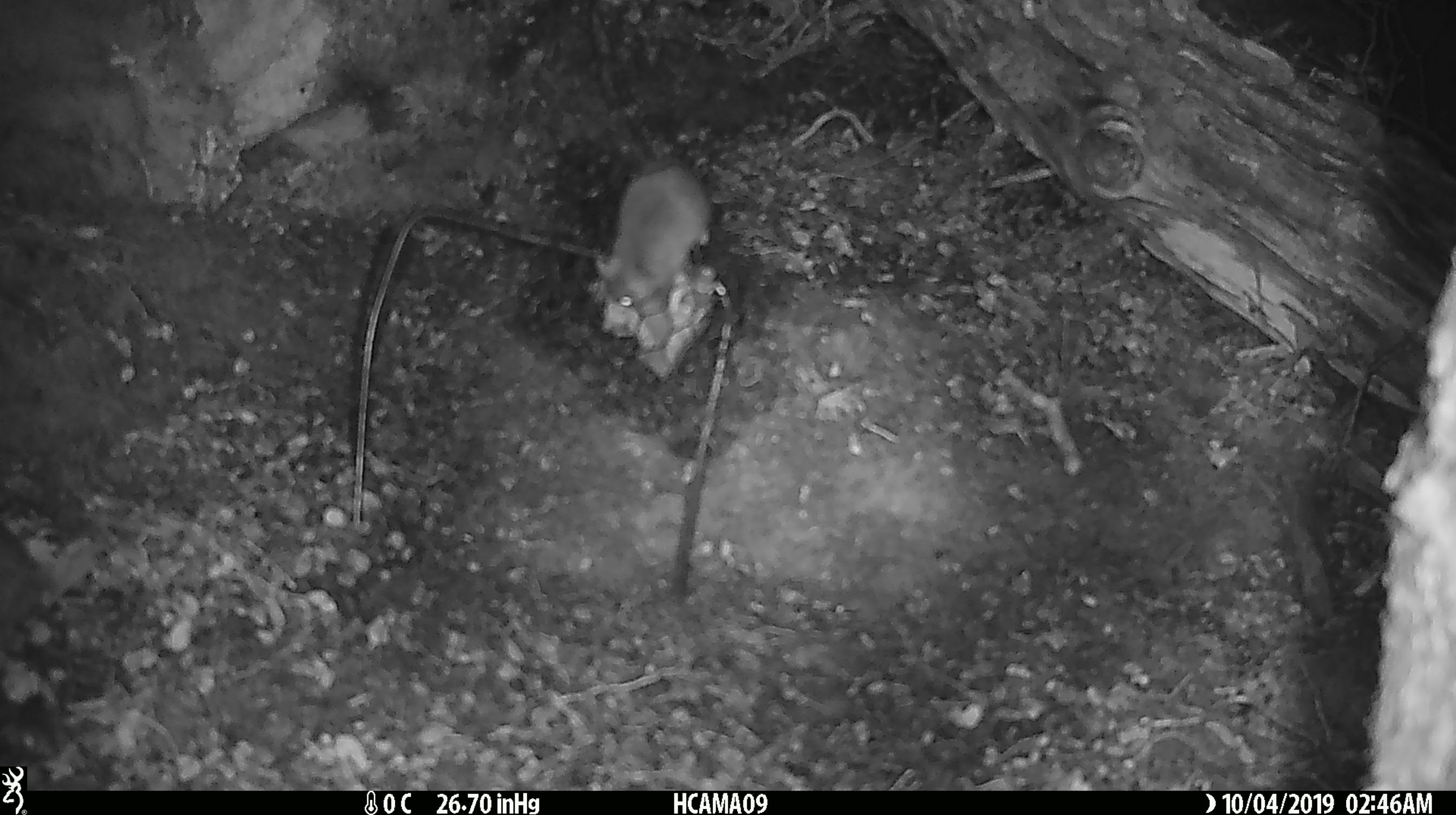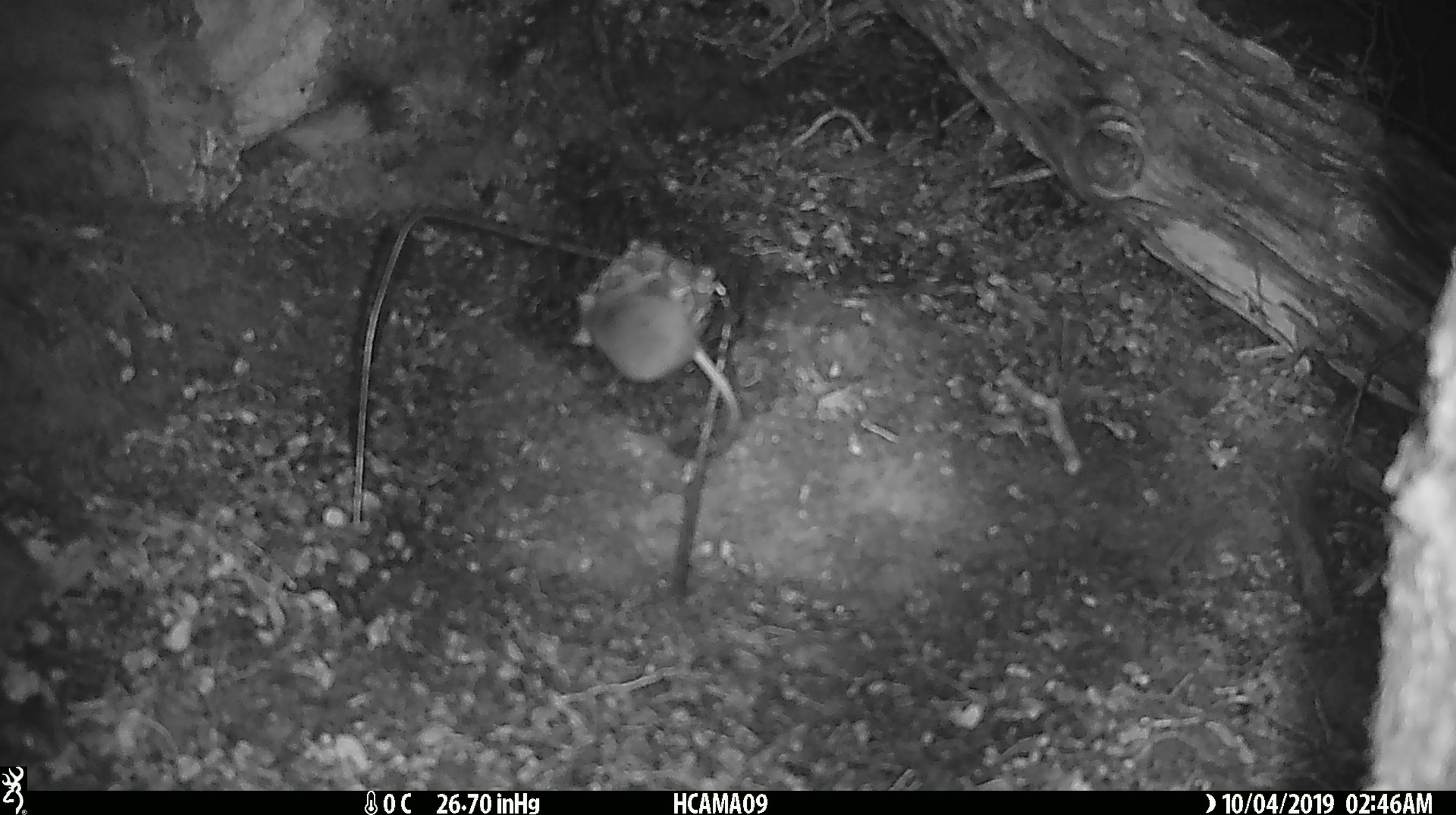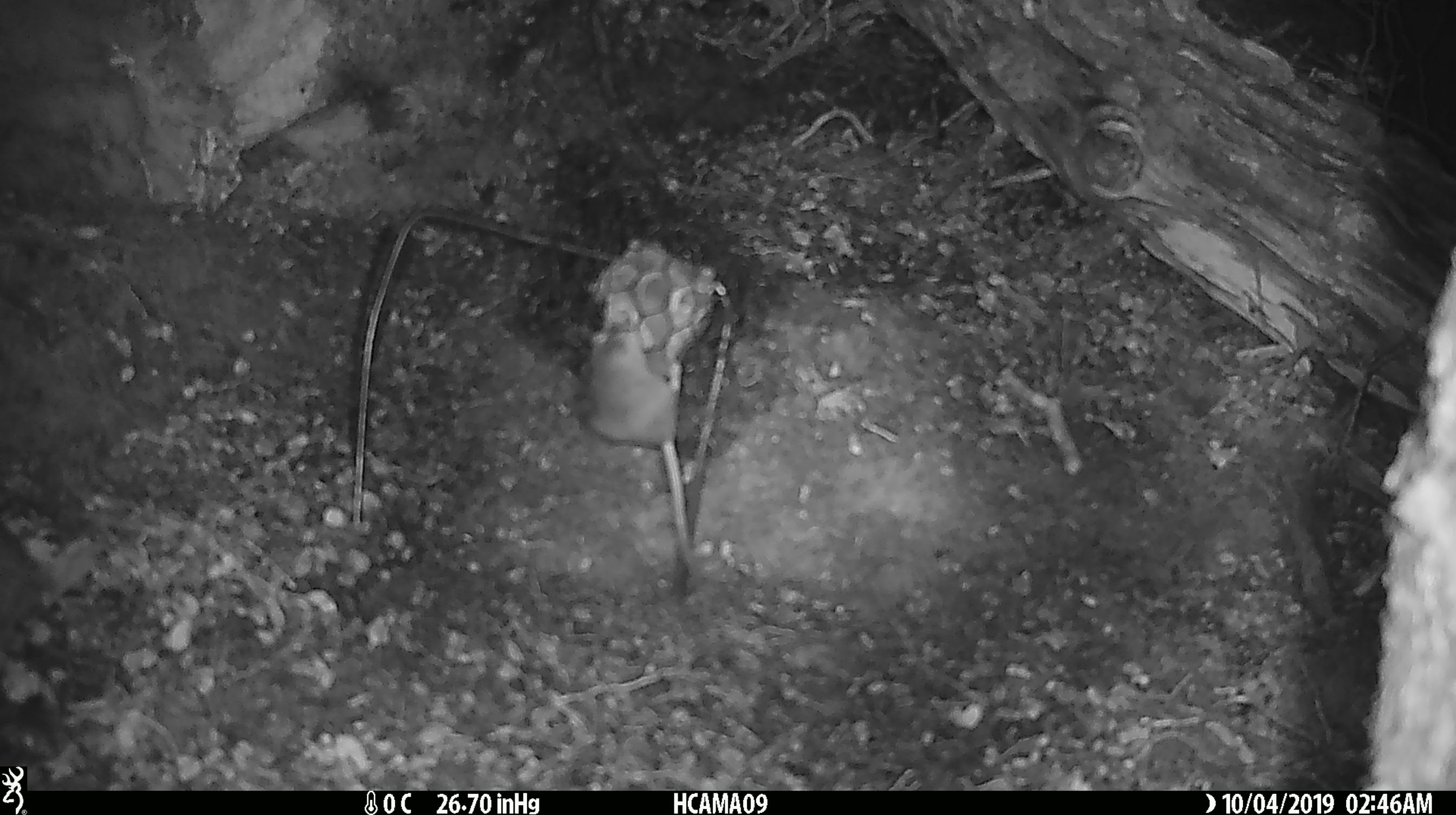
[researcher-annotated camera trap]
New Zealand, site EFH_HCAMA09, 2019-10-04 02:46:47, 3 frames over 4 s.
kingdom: Animalia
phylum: Chordata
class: Mammalia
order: Rodentia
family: Muridae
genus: Mus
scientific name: Mus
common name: mouse